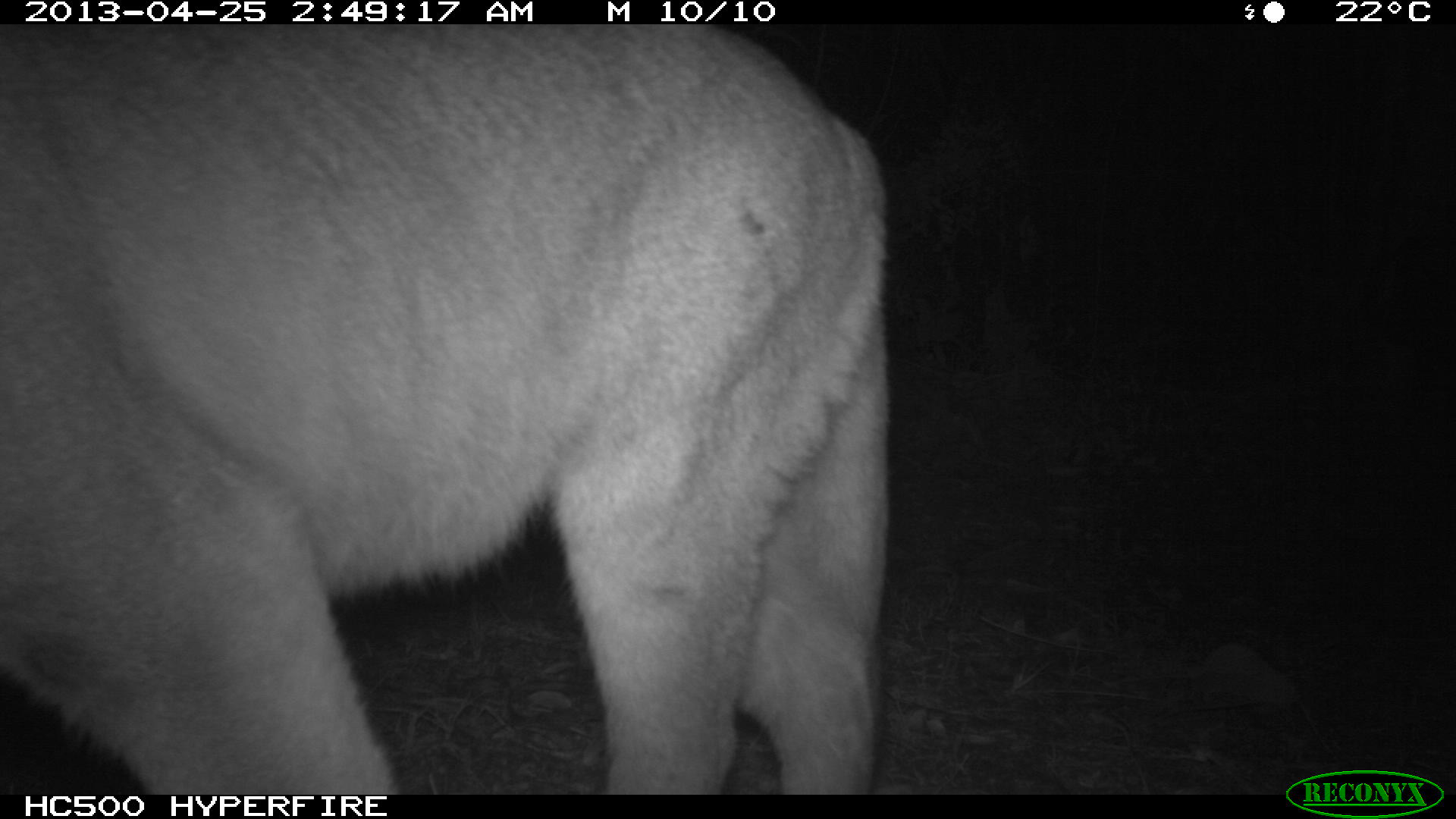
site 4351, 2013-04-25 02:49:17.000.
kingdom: Animalia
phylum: Chordata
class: Mammalia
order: Carnivora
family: Felidae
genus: Puma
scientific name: Puma concolor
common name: mountain lion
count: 2